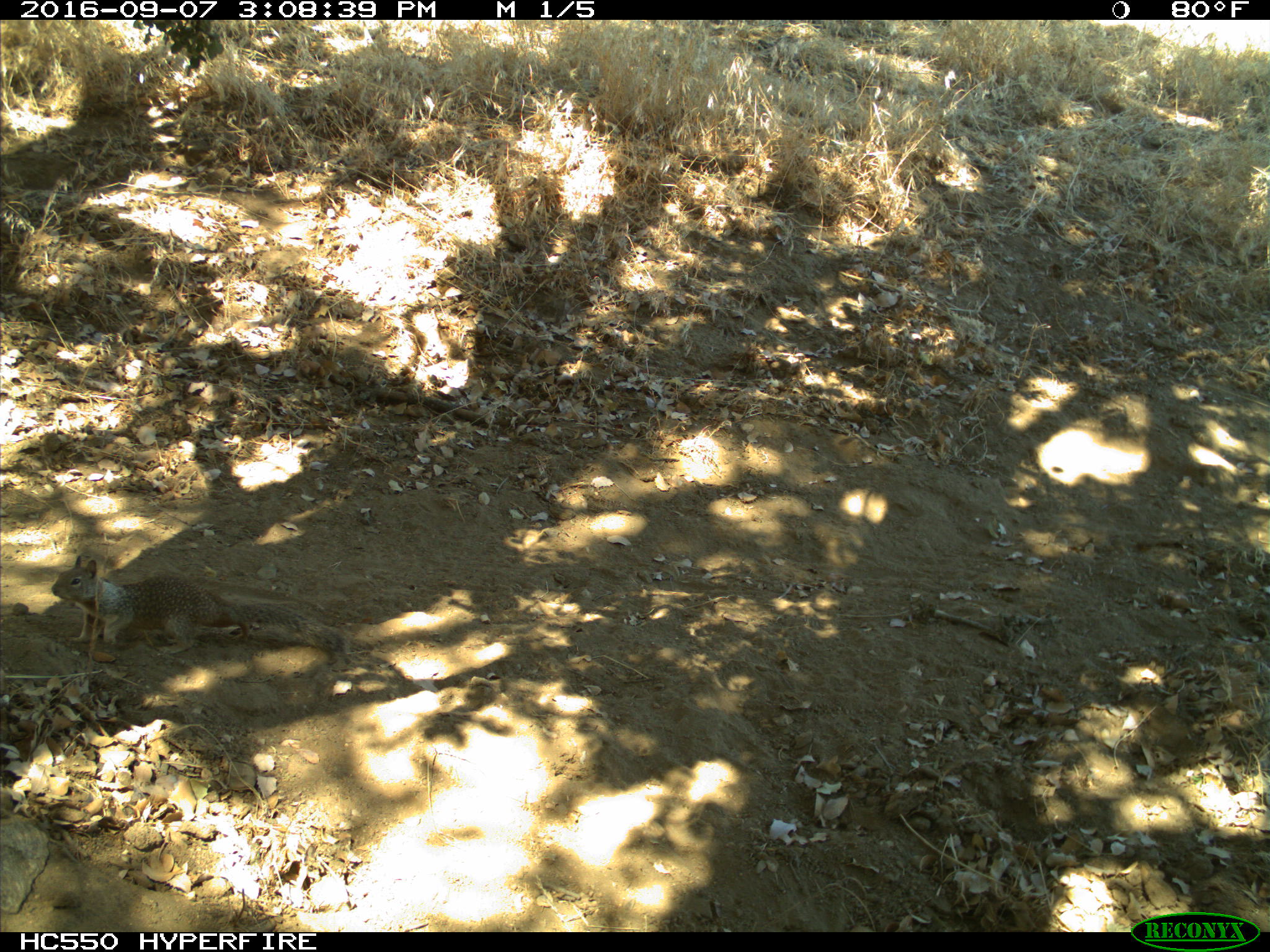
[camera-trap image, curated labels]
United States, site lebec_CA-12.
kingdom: Animalia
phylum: Chordata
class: Mammalia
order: Rodentia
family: Sciuridae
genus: Otospermophilus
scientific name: Otospermophilus beecheyi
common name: california ground squirrel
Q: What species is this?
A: Otospermophilus beecheyi (california ground squirrel).